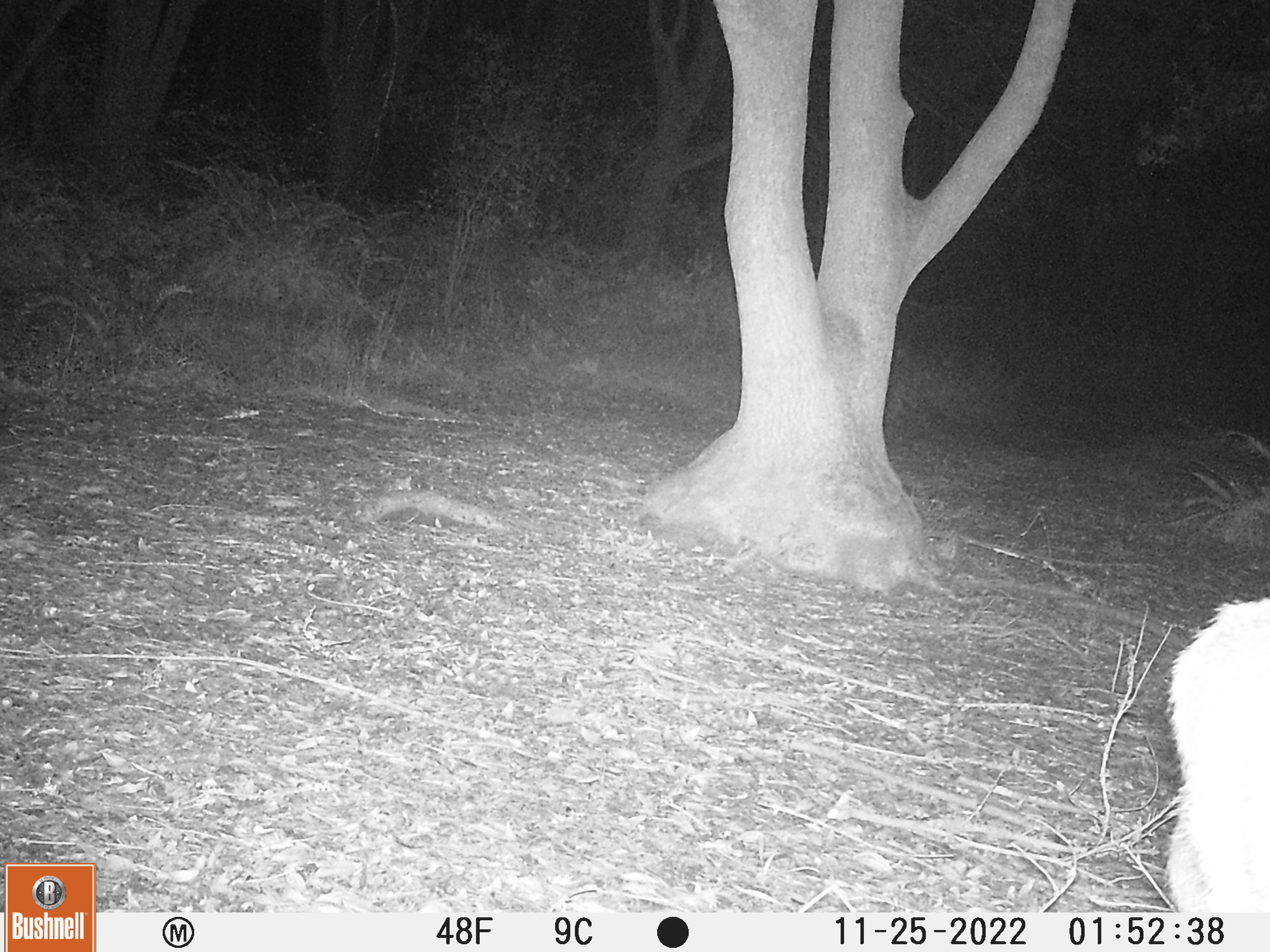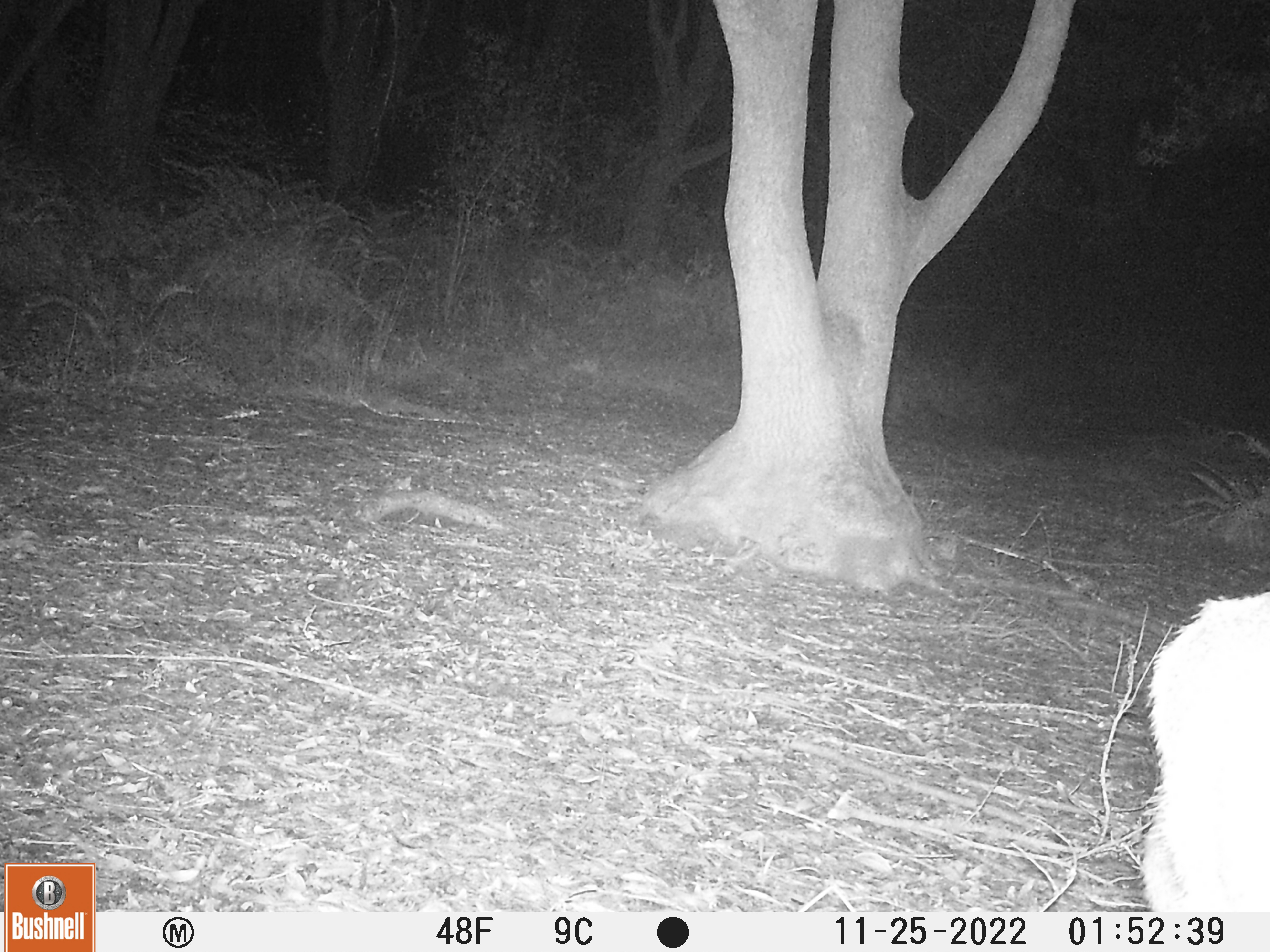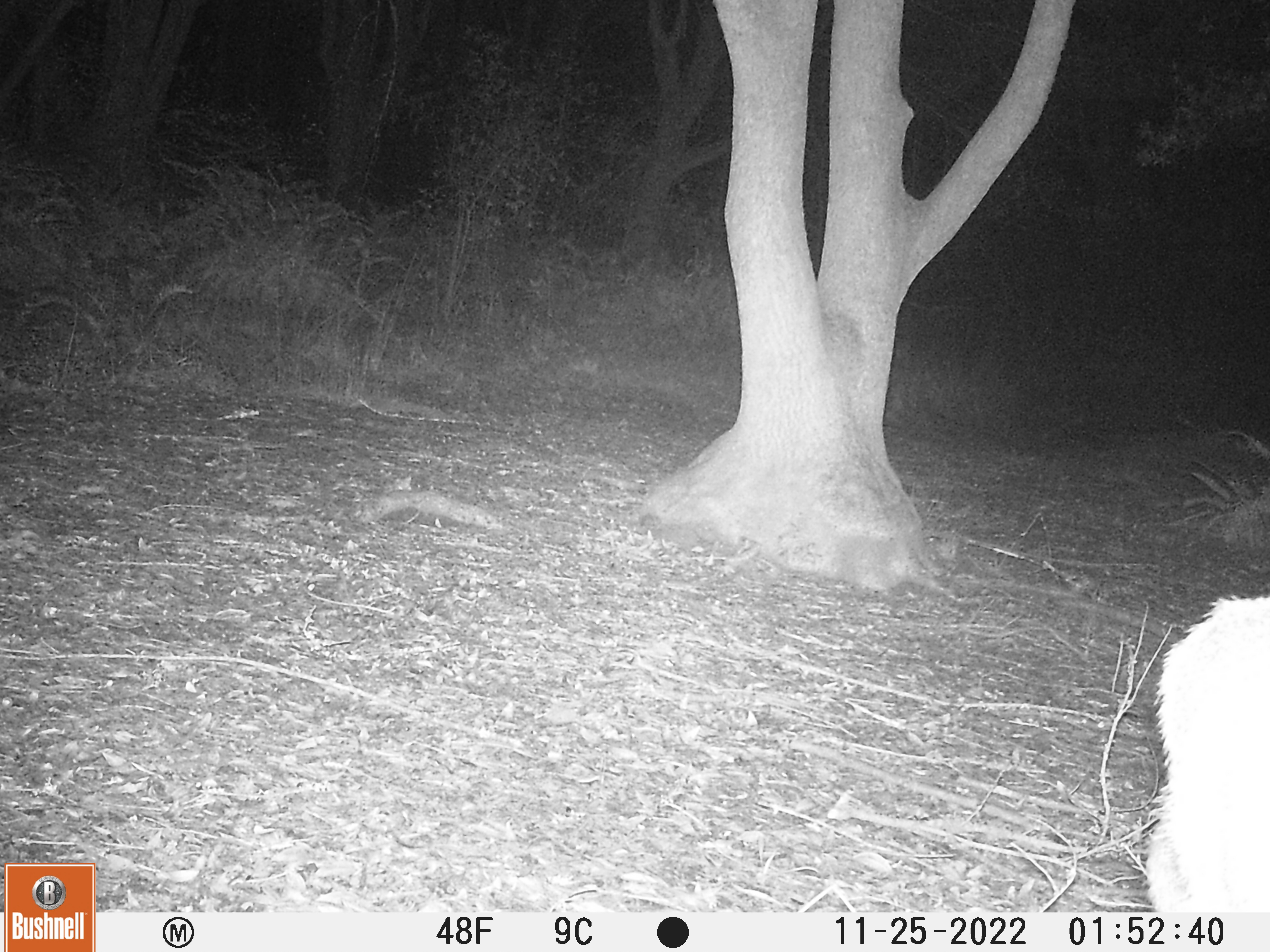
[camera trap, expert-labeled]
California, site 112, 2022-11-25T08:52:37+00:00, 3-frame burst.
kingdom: Animalia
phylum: Chordata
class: Mammalia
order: Artiodactyla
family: Cervidae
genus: Odocoileus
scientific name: Odocoileus hemionus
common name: mule deer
Mule deer (Odocoileus hemionus).